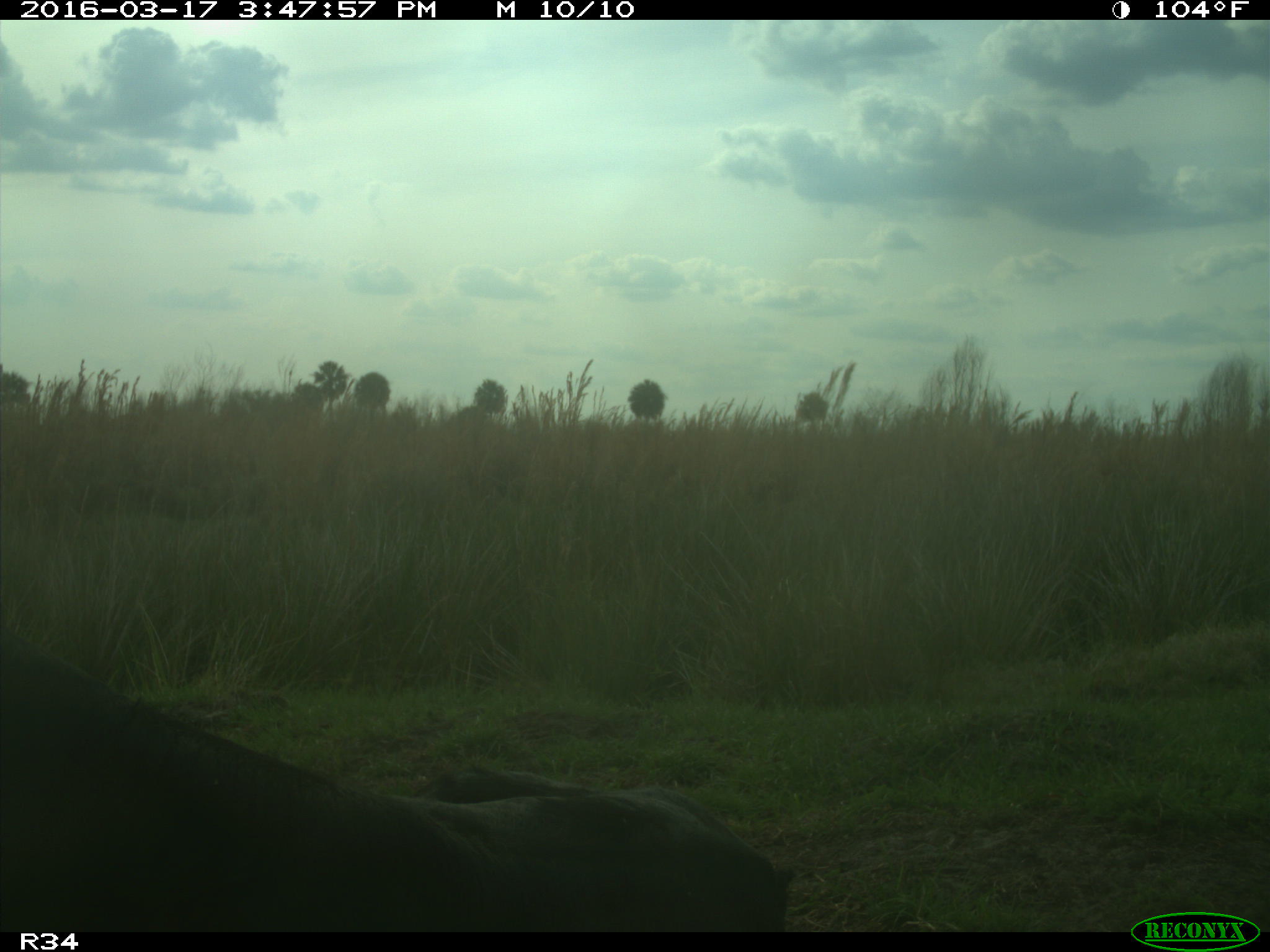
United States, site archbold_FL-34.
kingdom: Animalia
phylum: Chordata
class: Mammalia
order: Artiodactyla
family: Bovidae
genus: Bos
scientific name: Bos taurus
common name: domestic cow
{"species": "Bos taurus (domestic cow)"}